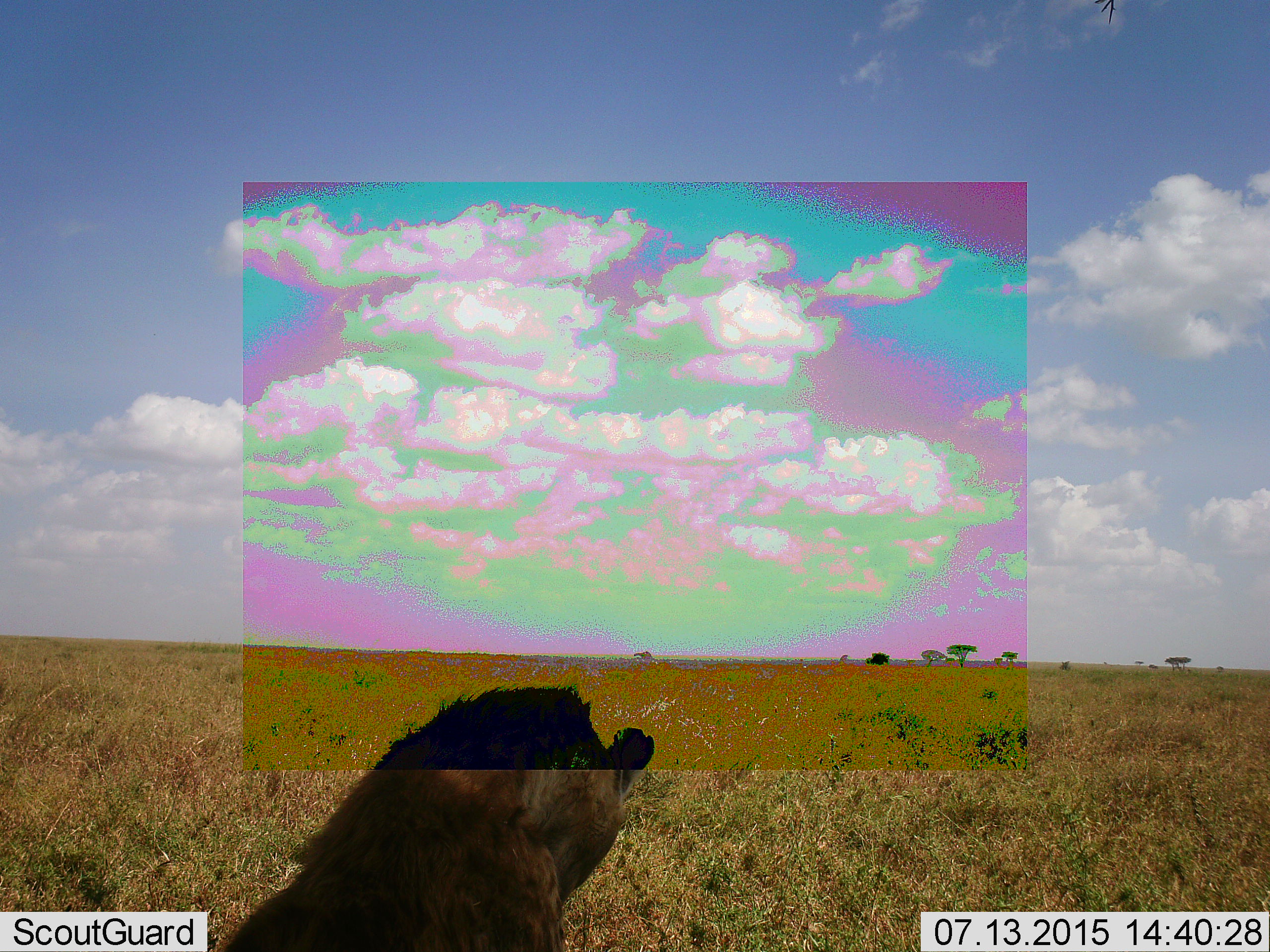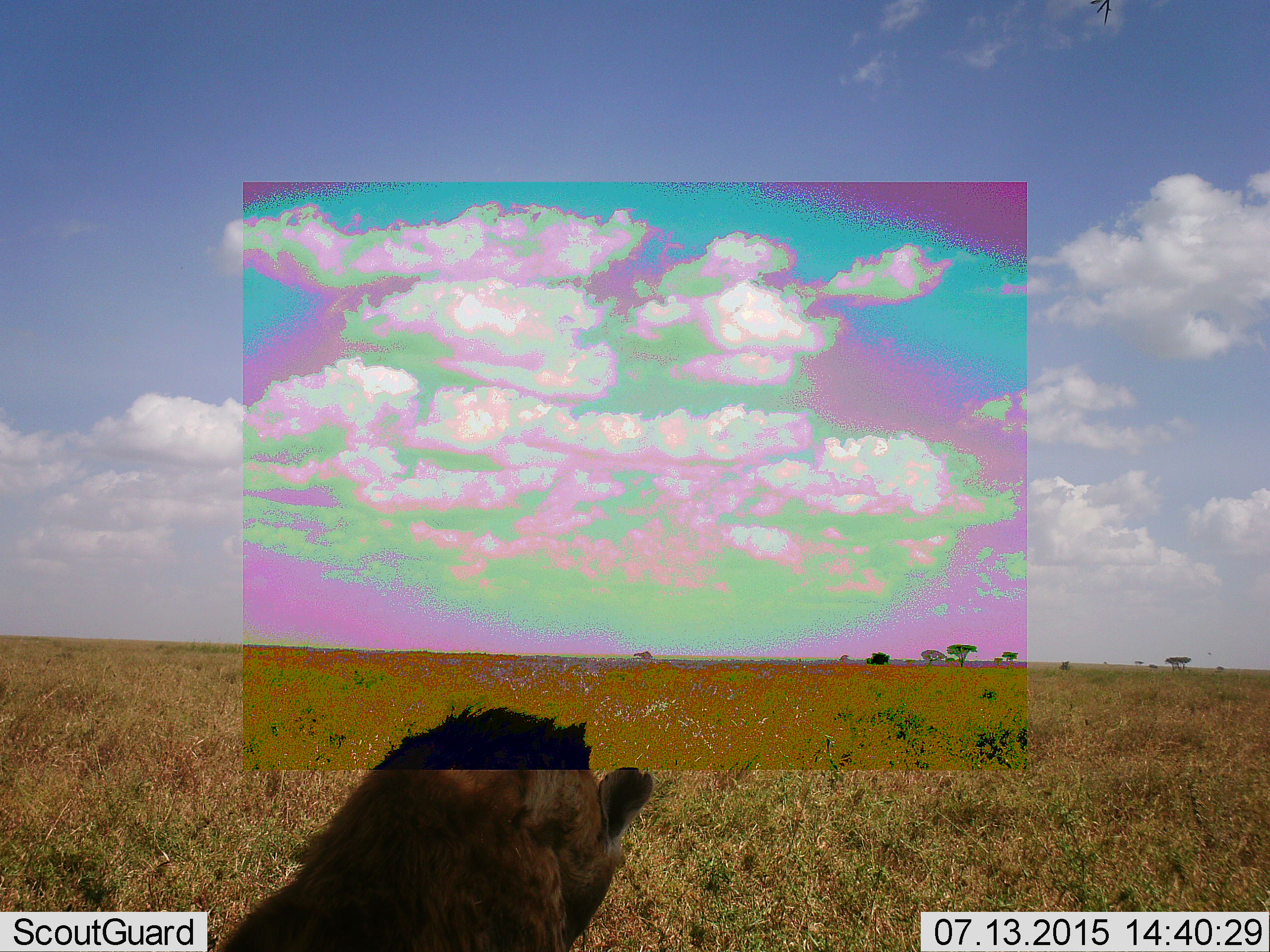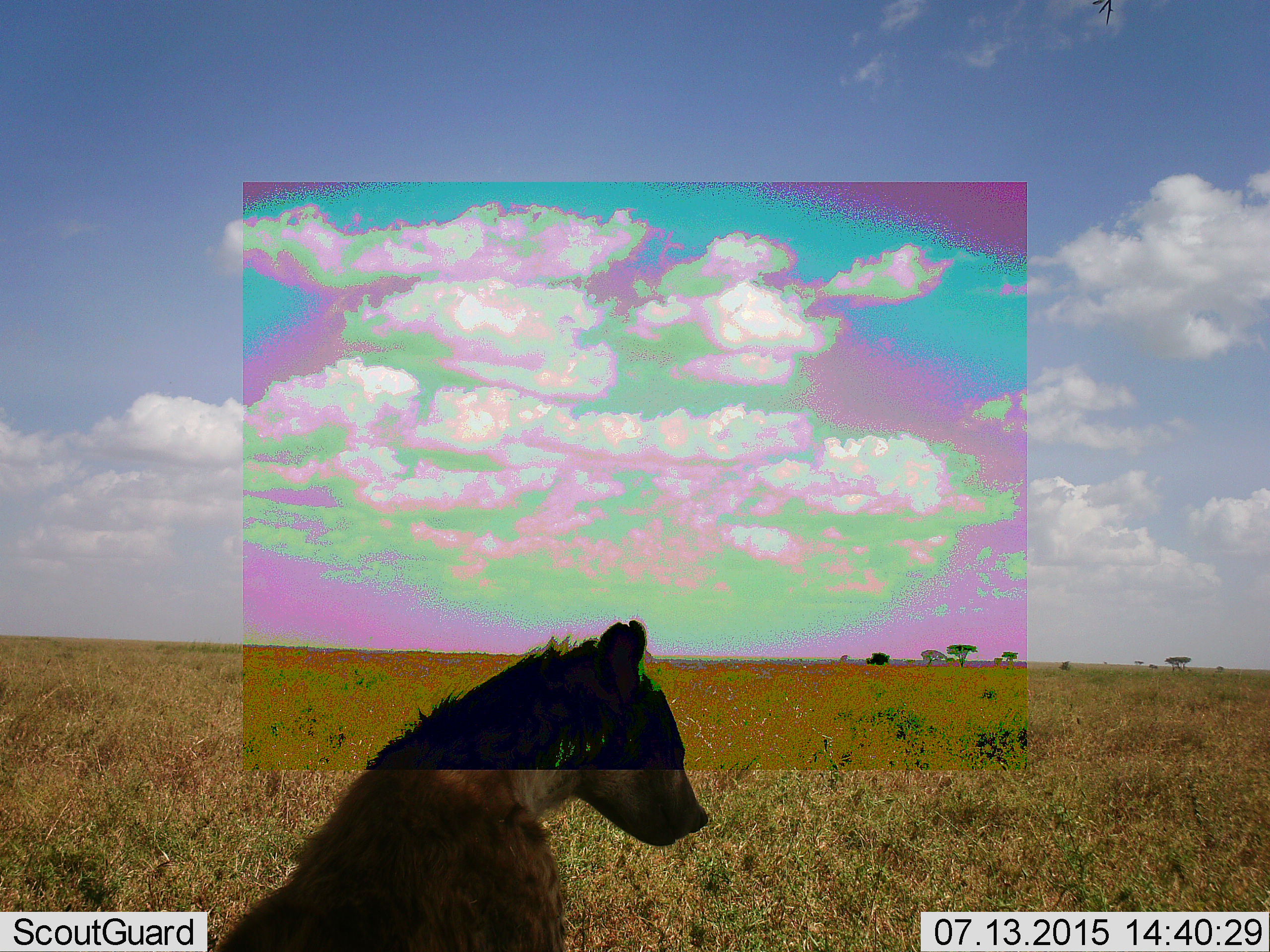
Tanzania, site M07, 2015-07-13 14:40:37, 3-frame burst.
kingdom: Animalia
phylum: Chordata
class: Mammalia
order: Carnivora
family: Hyaenidae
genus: Crocuta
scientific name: Crocuta crocuta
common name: spotted hyena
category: hyenaspotted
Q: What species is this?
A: Hyenaspotted (spotted hyena) (Crocuta crocuta).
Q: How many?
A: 1.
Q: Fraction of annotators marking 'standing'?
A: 12%.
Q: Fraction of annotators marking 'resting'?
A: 75%.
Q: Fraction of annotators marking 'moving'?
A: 12%.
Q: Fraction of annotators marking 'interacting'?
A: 0%.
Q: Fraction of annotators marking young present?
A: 12%.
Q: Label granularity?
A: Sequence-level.